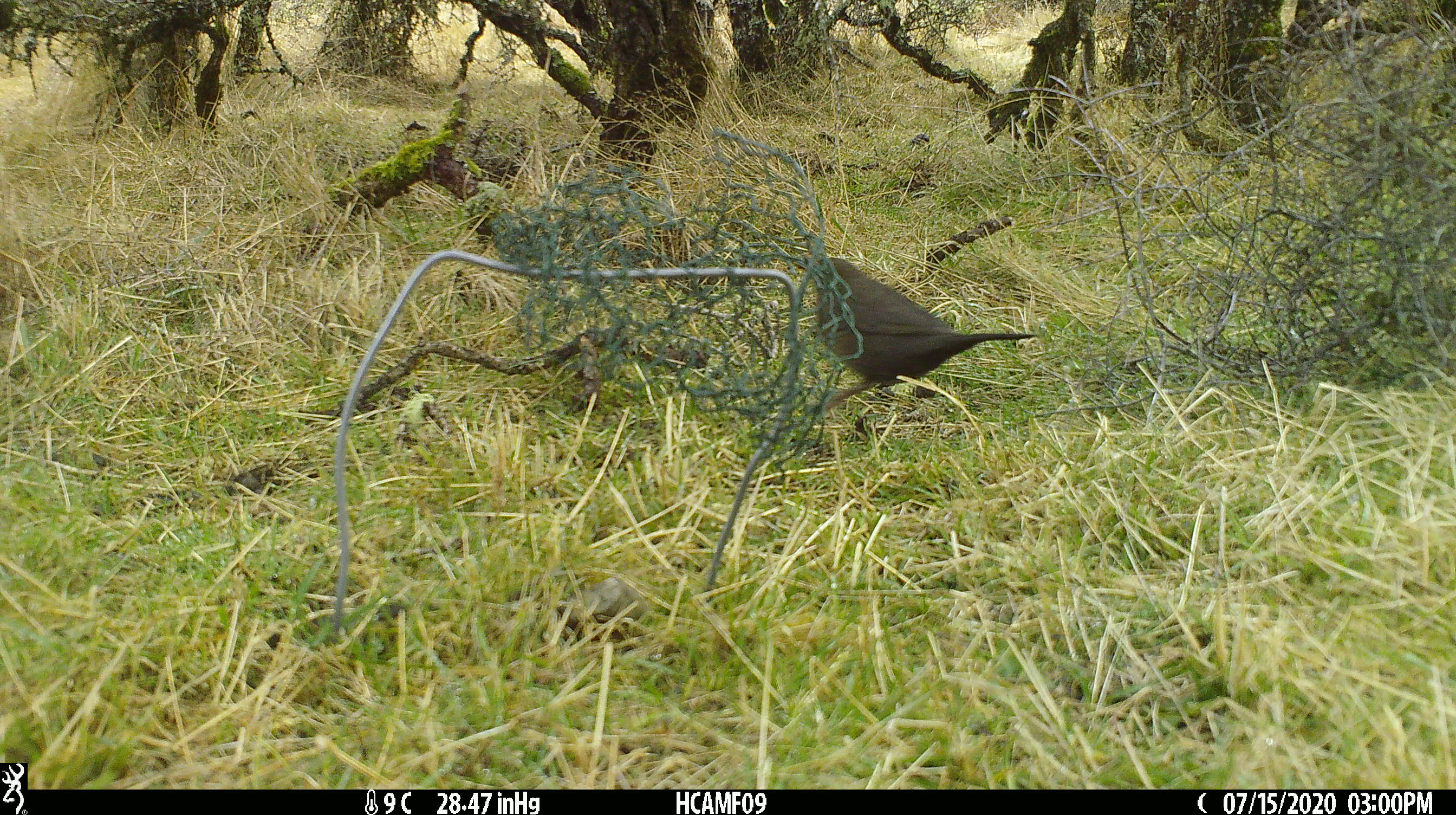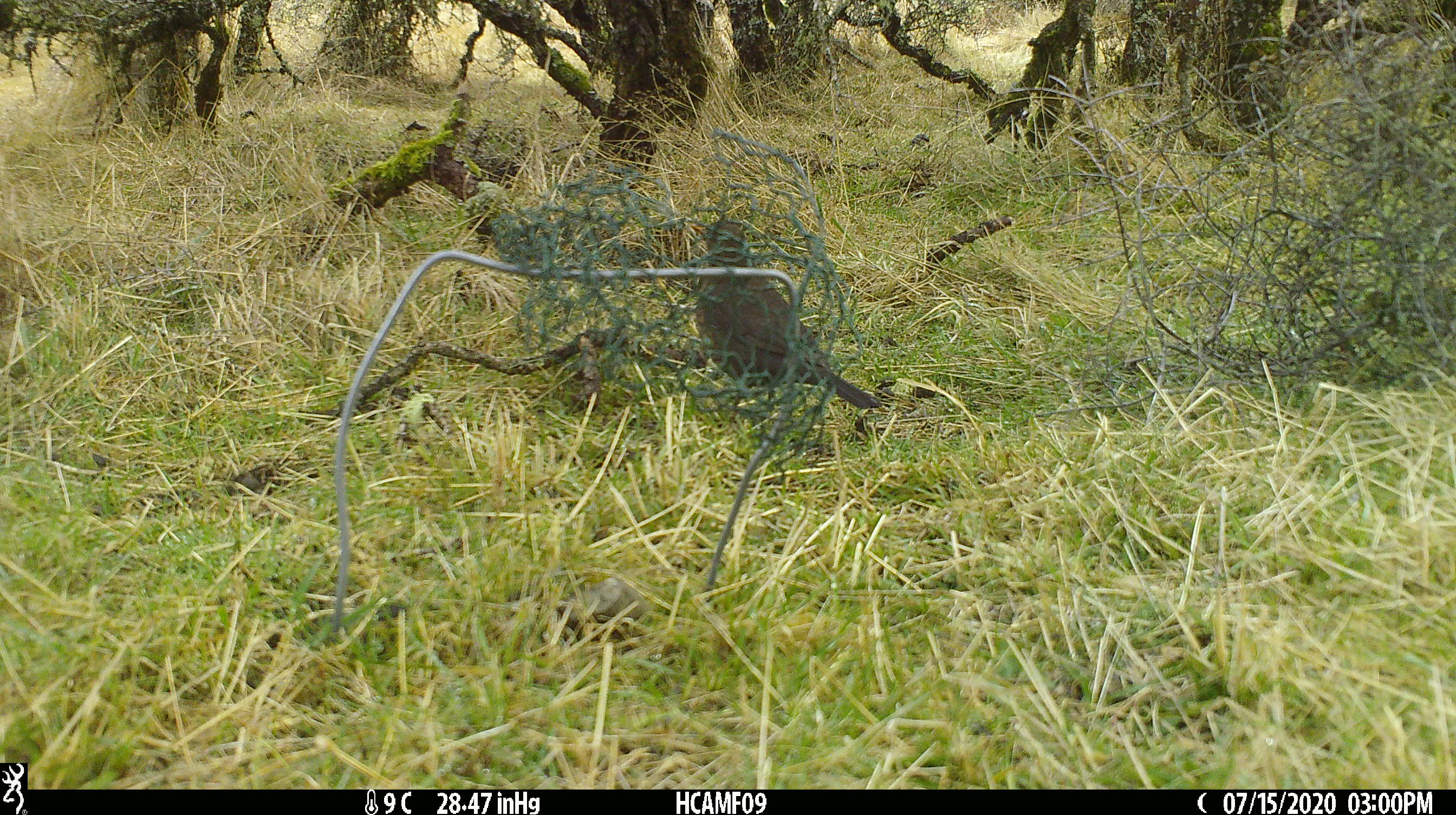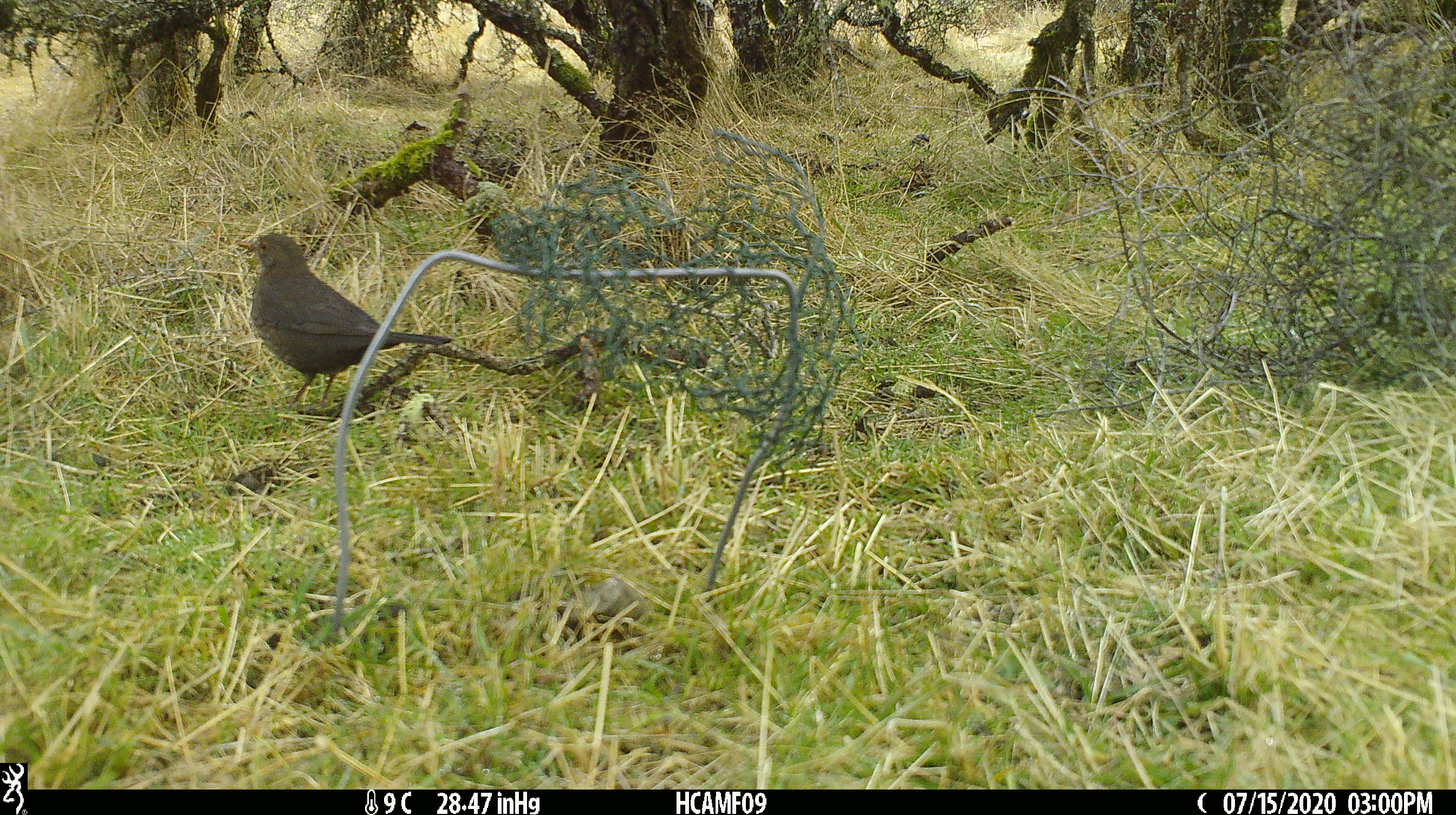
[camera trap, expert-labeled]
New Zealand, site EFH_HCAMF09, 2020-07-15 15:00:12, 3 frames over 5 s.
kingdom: Animalia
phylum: Chordata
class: Aves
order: Passeriformes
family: Turdidae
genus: Turdus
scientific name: Turdus merula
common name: eurasian blackbird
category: blackbird